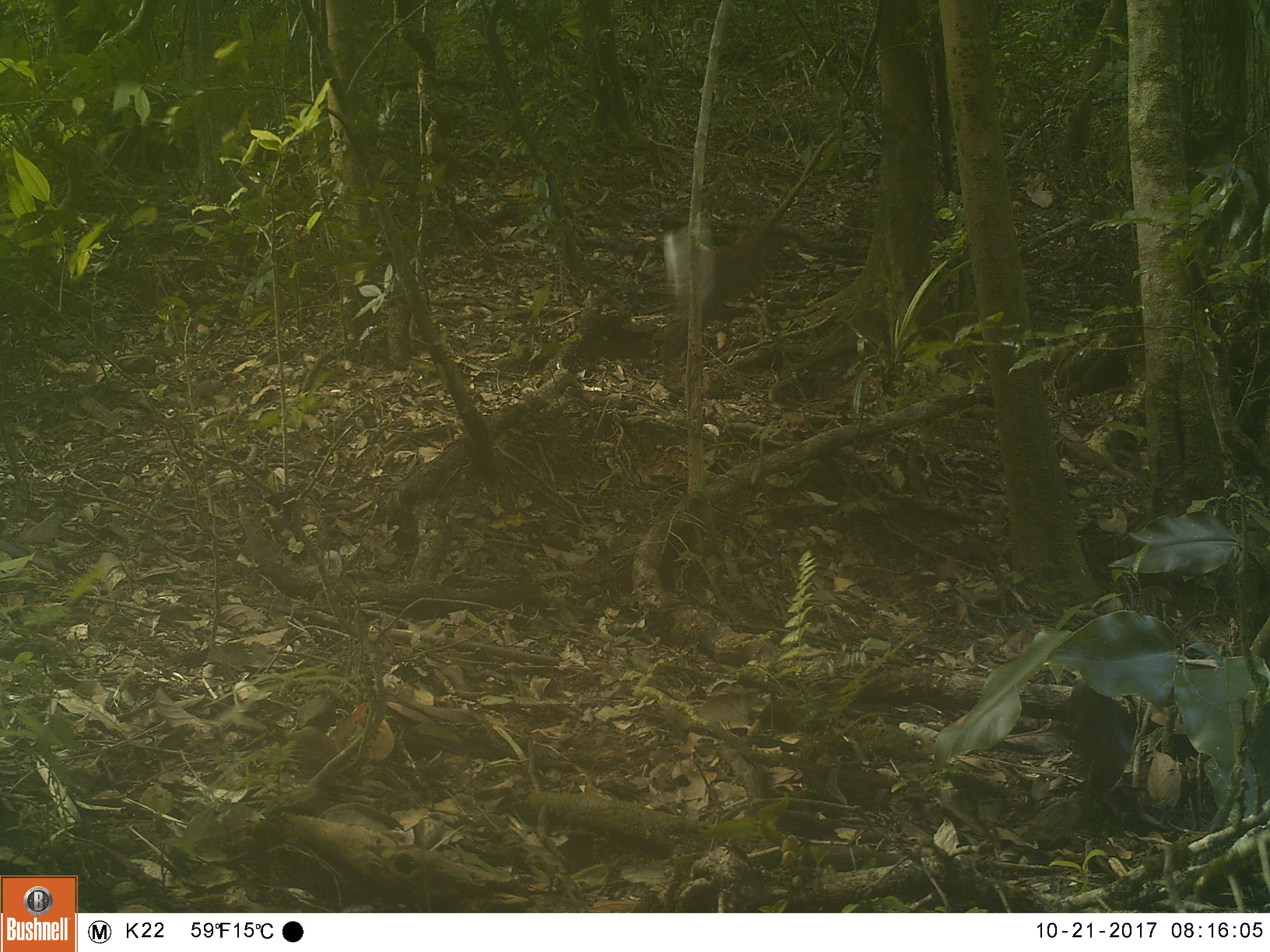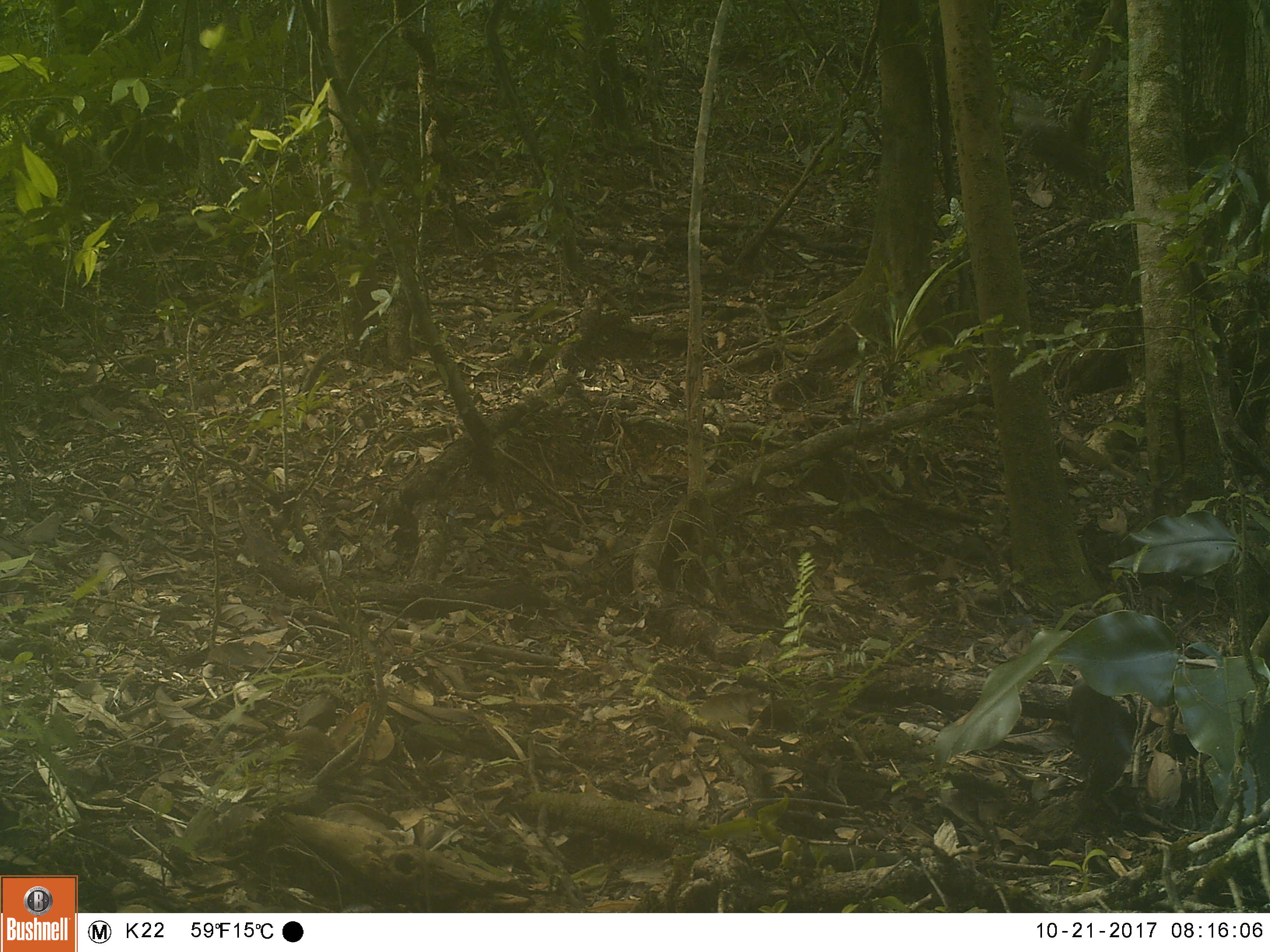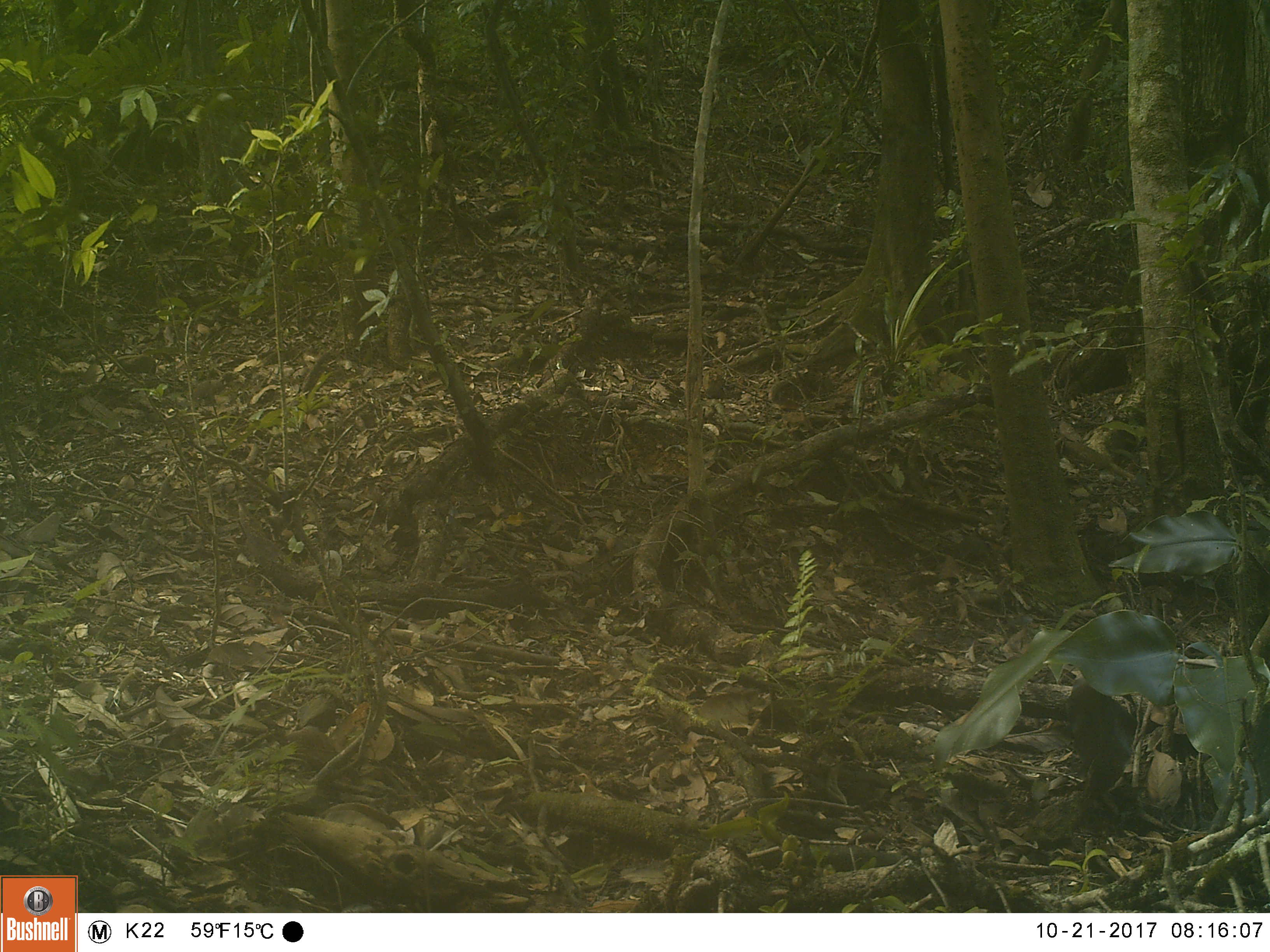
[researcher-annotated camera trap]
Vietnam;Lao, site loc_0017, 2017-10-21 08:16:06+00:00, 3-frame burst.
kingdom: Animalia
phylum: Chordata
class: Mammalia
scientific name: Mammalia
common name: mammal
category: unidentified mammal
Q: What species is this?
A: Unidentified mammal (mammal) (Mammalia).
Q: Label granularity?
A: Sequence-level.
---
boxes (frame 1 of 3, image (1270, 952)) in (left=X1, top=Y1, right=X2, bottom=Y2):
unidentified mammal: (left=663, top=213, right=767, bottom=362)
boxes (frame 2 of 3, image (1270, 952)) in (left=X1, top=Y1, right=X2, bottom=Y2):
unidentified mammal: (left=1013, top=111, right=1099, bottom=182)